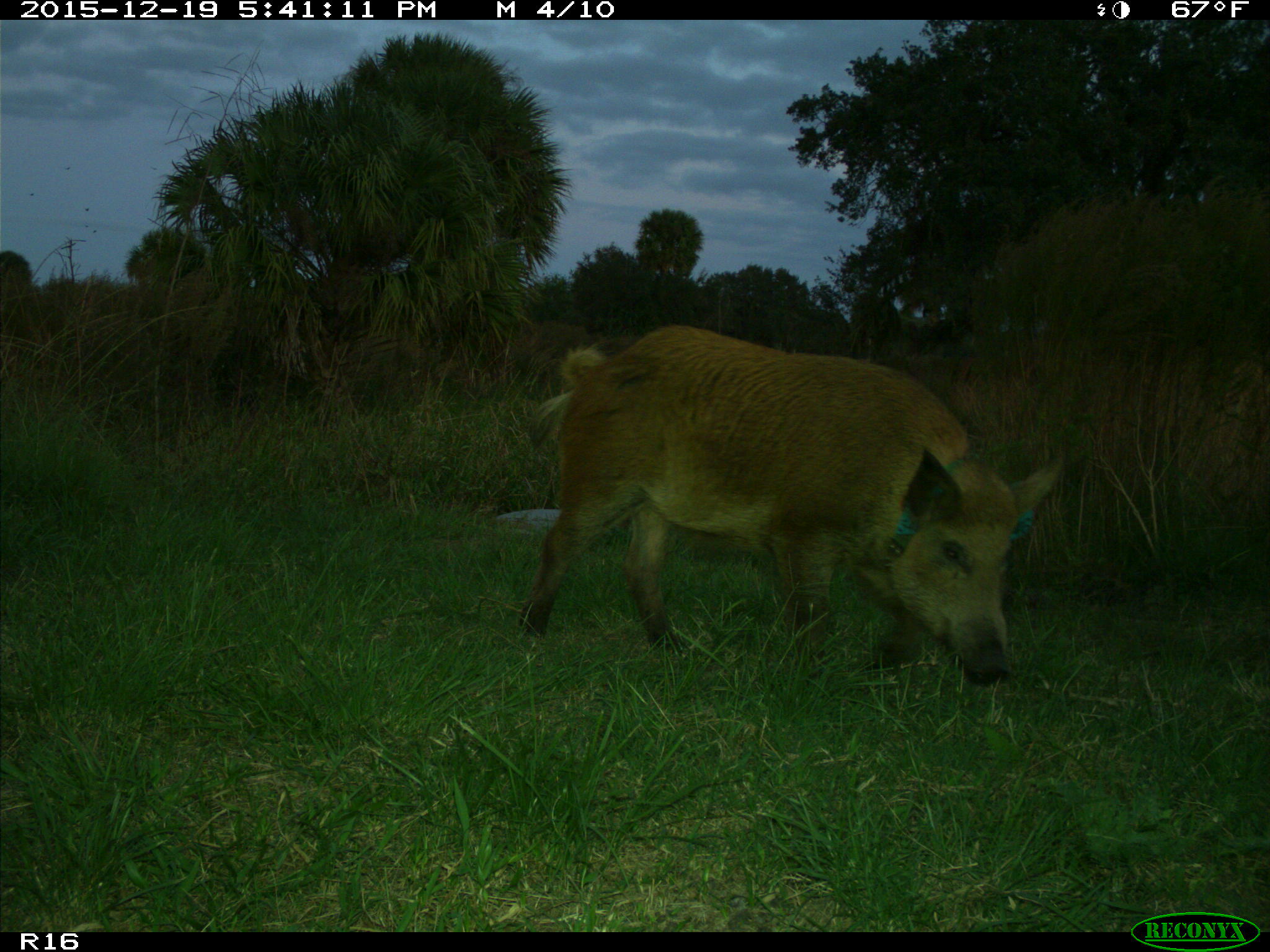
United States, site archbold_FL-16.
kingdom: Animalia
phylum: Chordata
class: Mammalia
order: Artiodactyla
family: Suidae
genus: Sus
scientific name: Sus scrofa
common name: wild boar